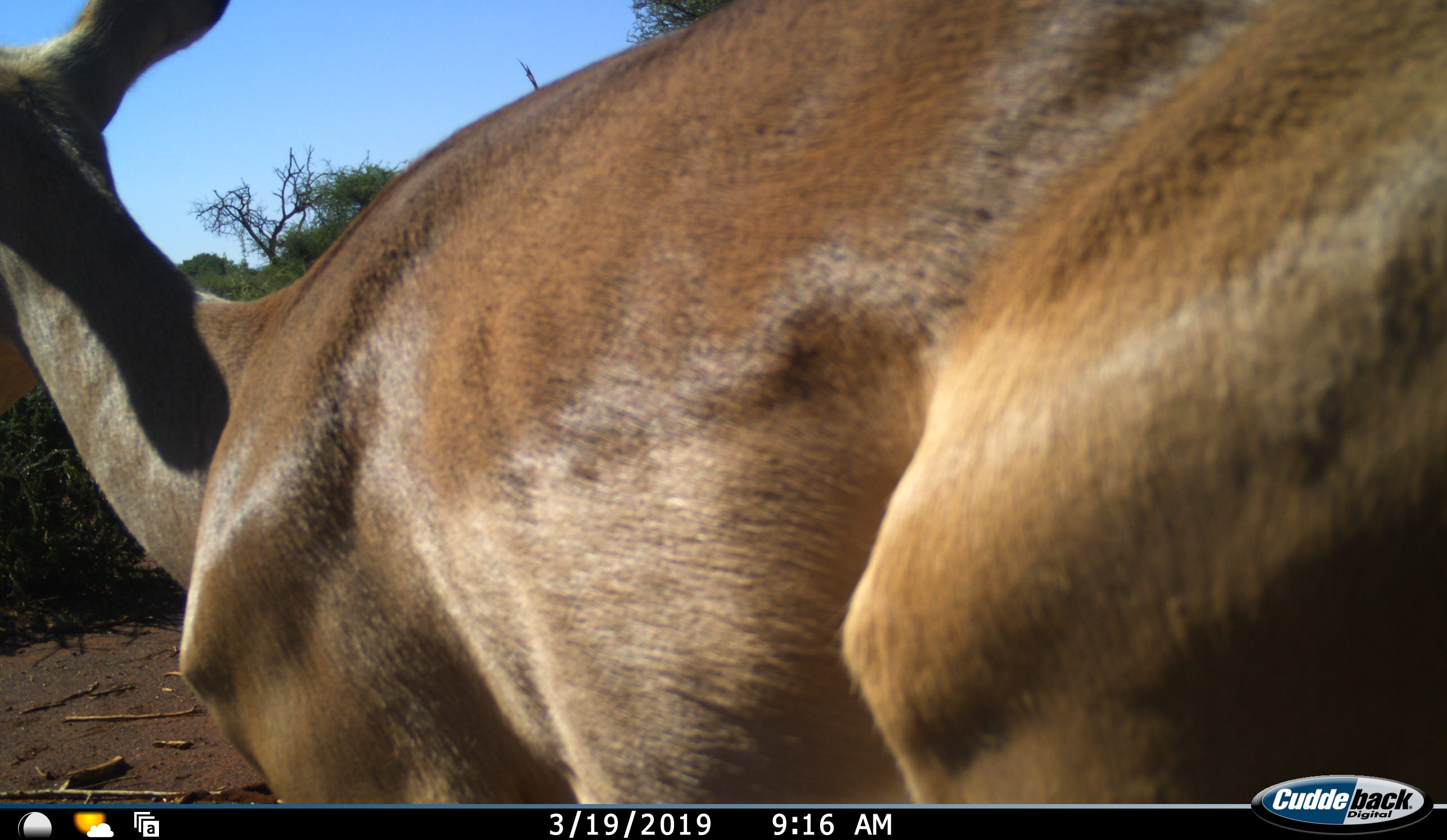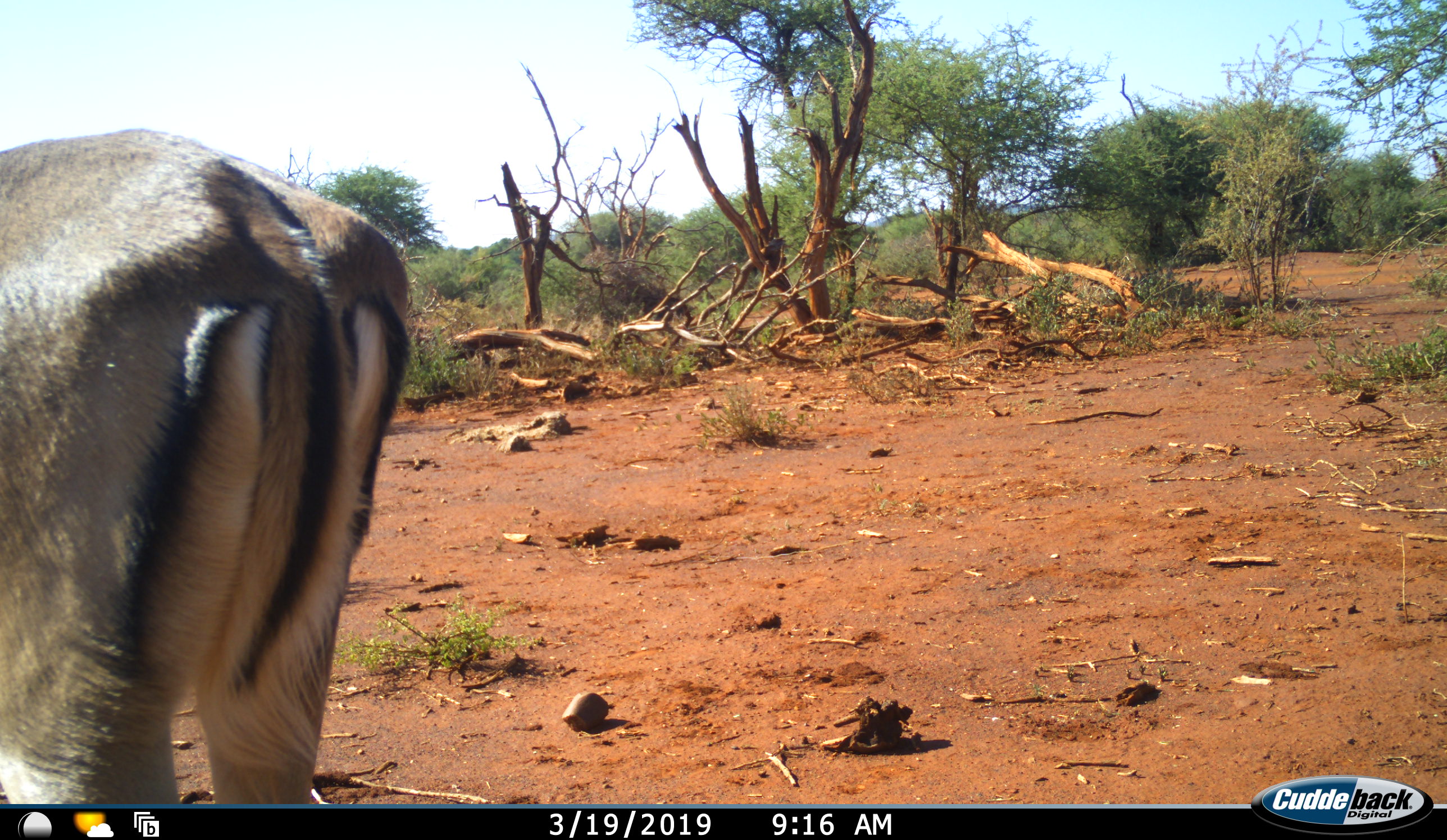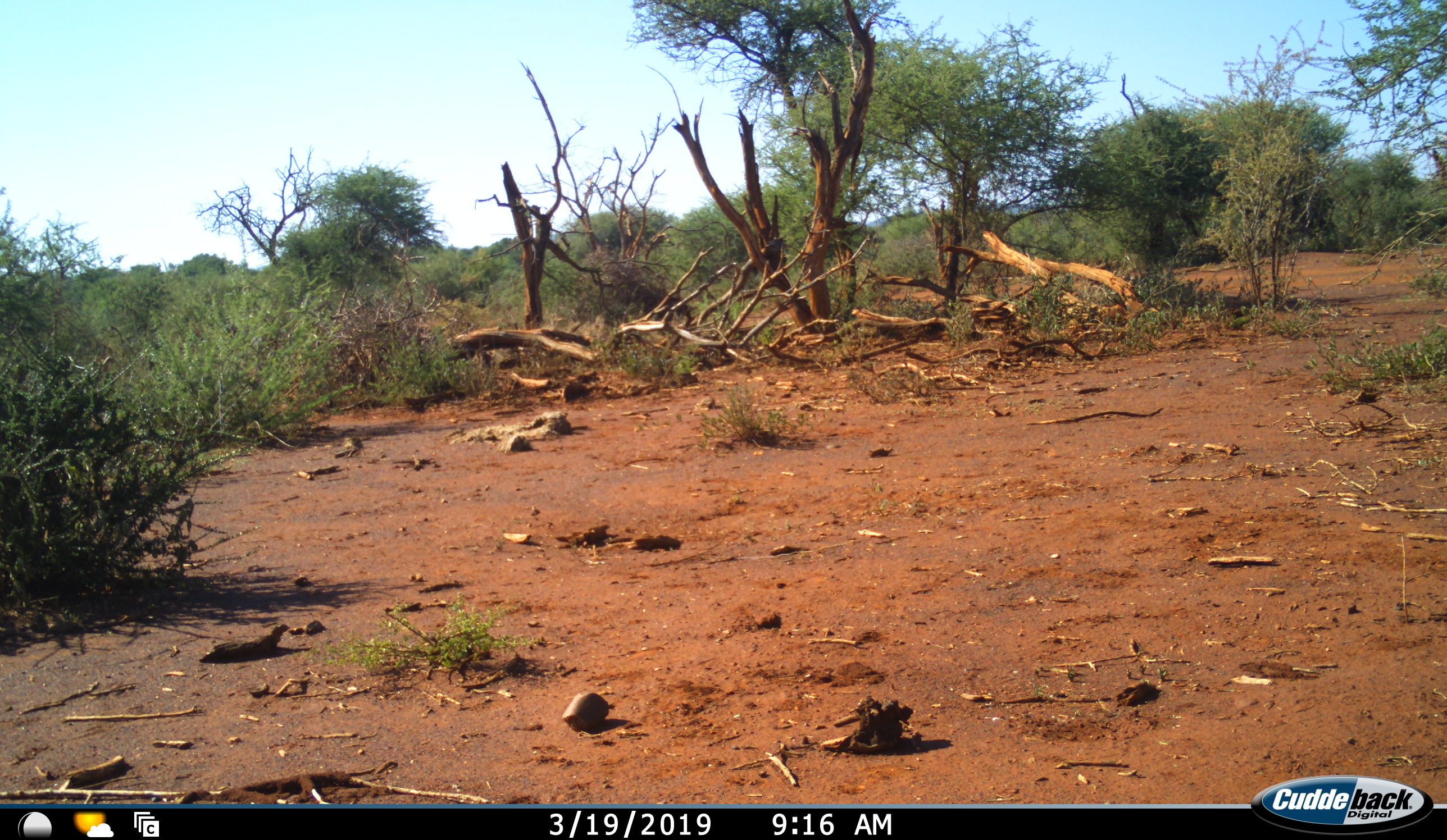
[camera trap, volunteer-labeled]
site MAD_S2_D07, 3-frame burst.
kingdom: Animalia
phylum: Chordata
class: Mammalia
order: Artiodactyla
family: Bovidae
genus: Aepyceros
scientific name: Aepyceros melampus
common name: impala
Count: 1.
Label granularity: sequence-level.